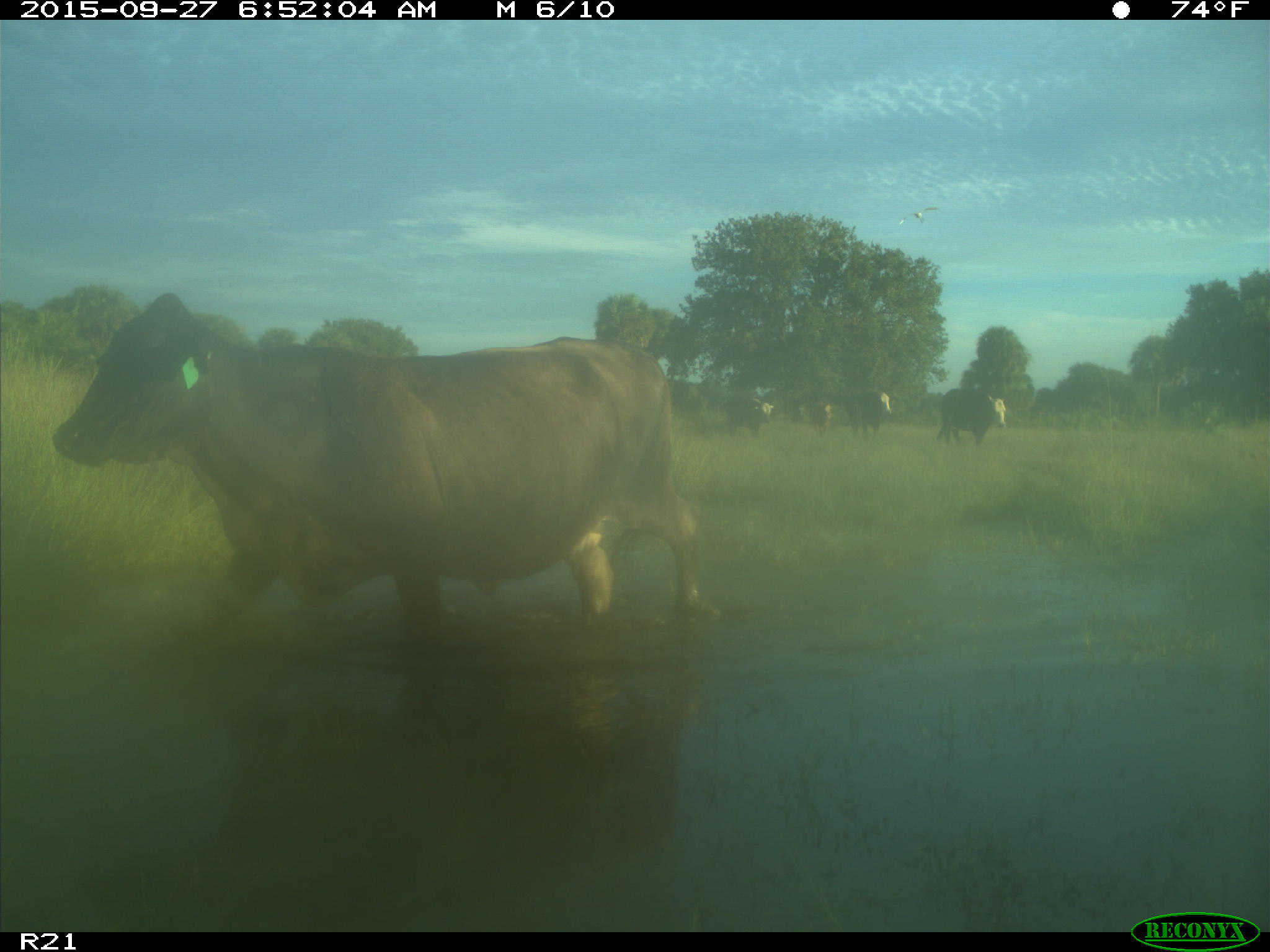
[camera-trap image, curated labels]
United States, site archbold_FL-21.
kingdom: Animalia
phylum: Chordata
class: Mammalia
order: Artiodactyla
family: Bovidae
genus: Bos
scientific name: Bos taurus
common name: domestic cow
Bos taurus (domestic cow).